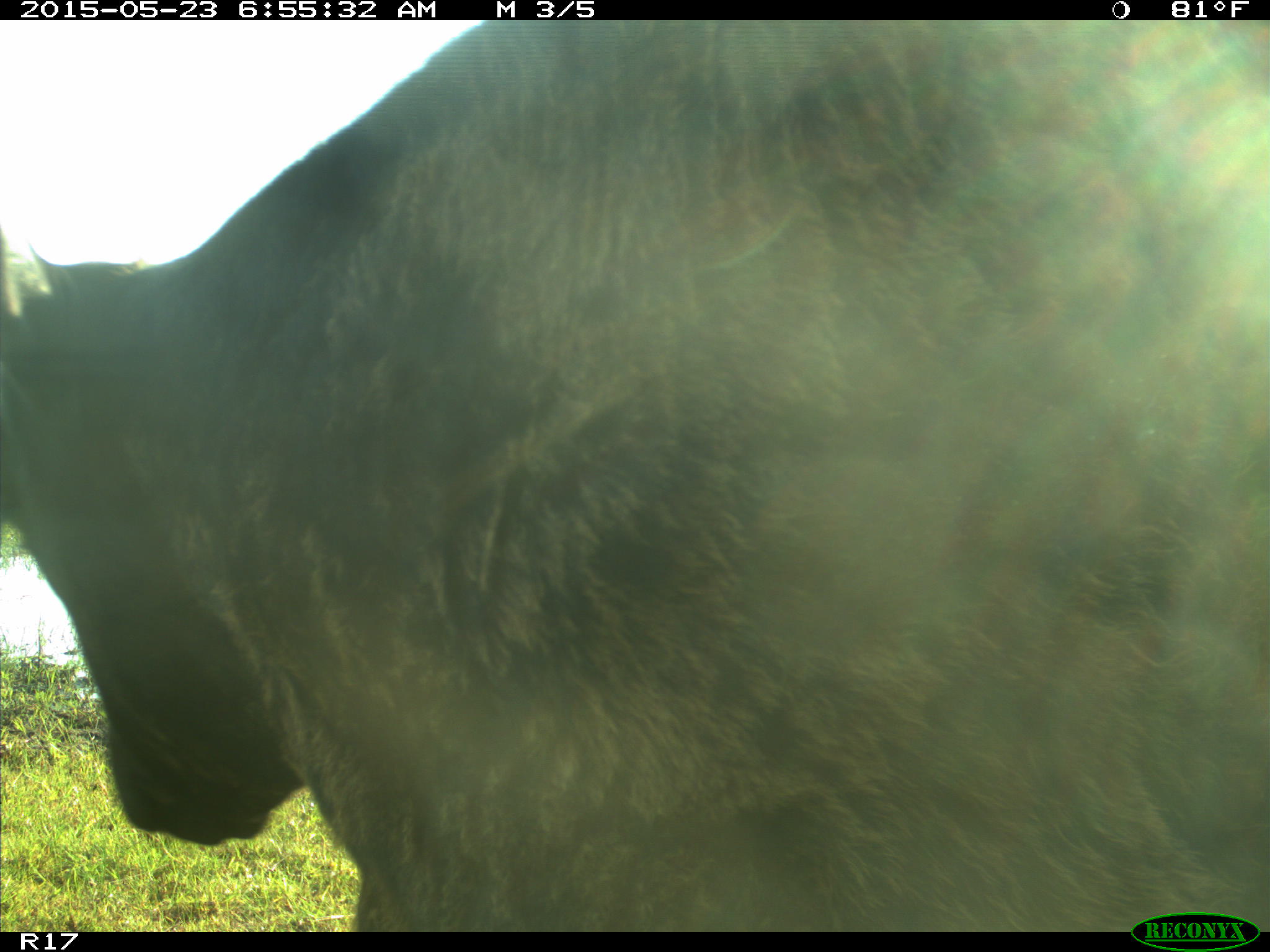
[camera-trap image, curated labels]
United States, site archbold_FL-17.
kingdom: Animalia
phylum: Chordata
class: Mammalia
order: Artiodactyla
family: Bovidae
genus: Bos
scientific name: Bos taurus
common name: domestic cow